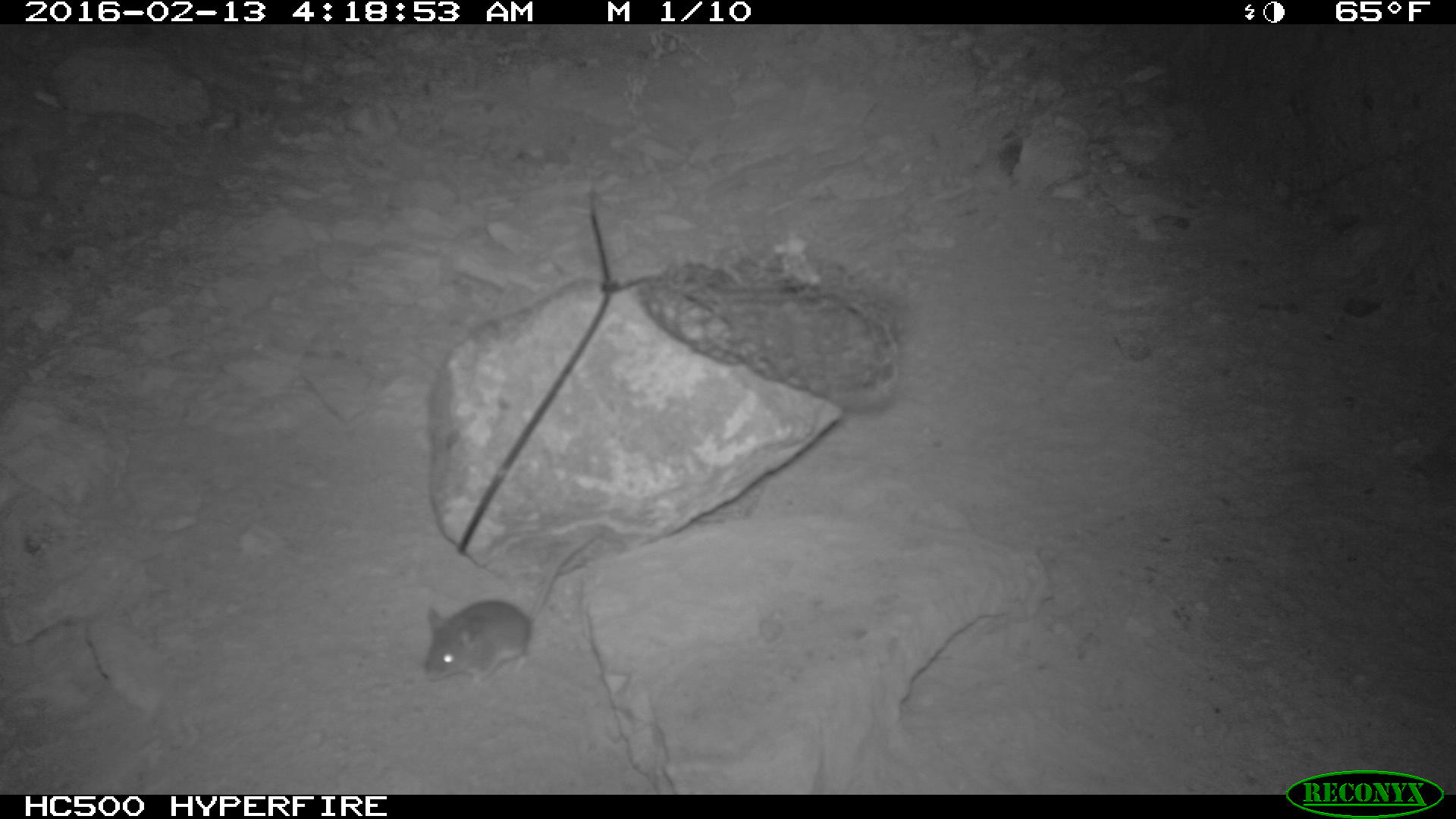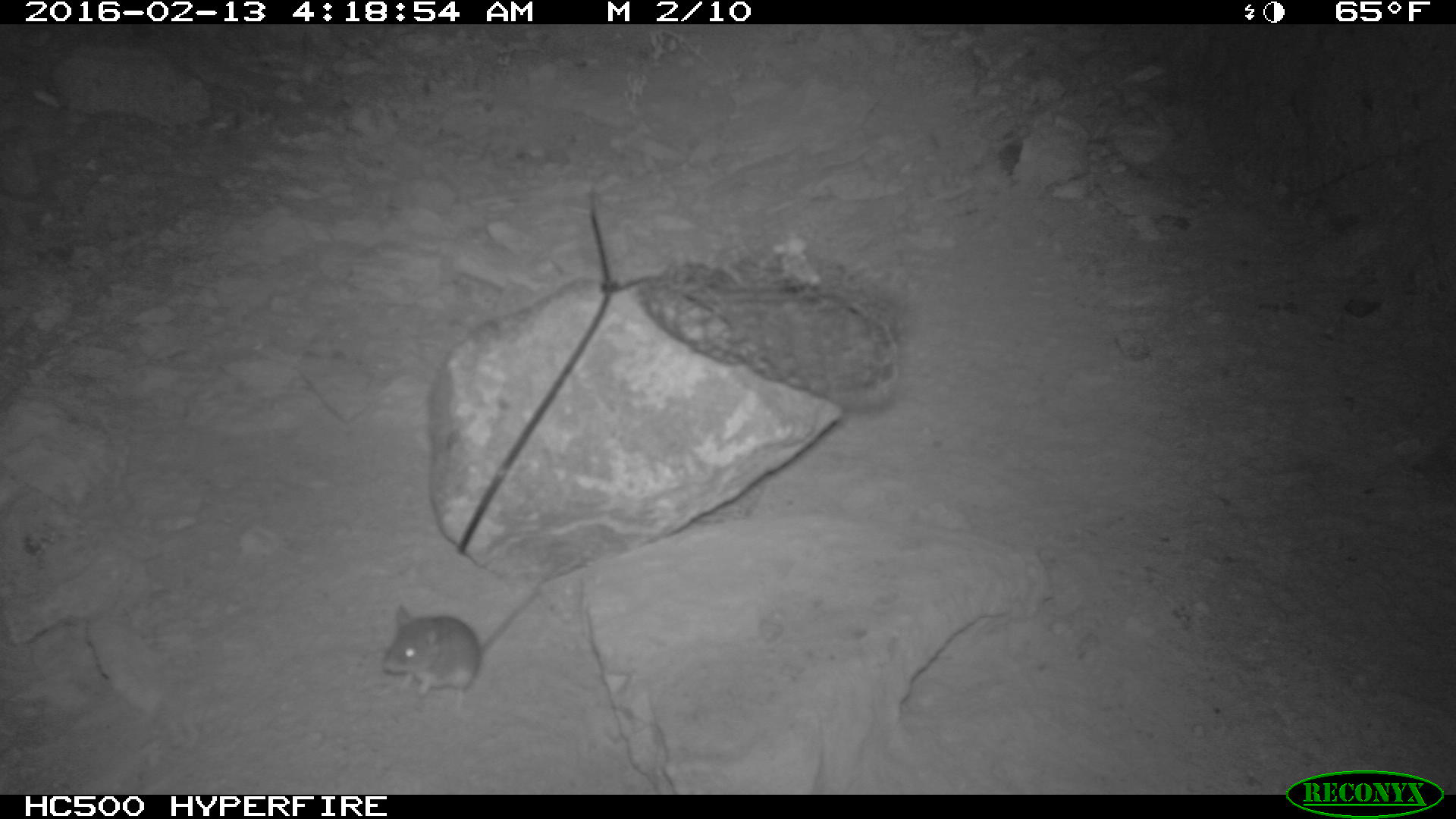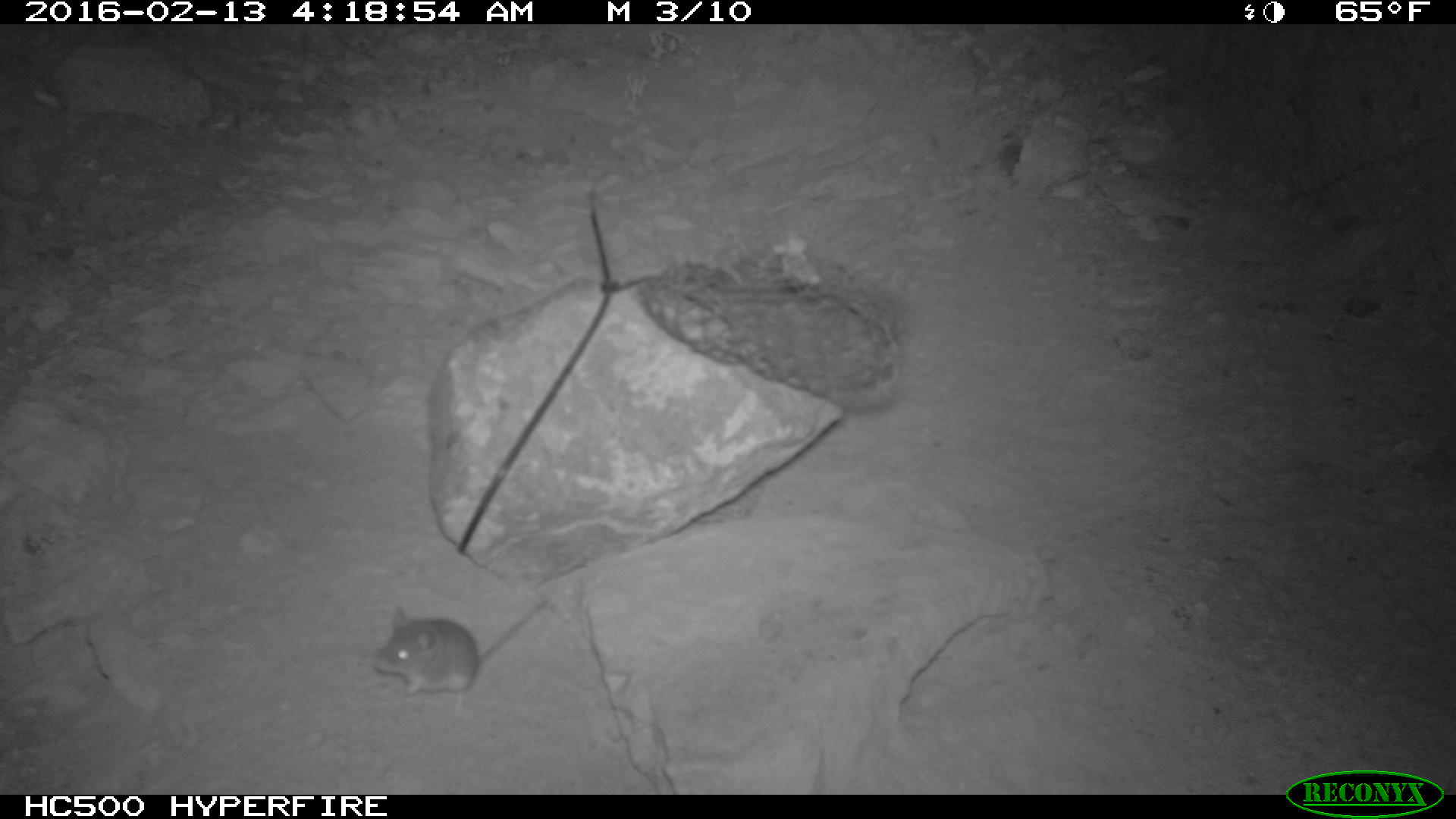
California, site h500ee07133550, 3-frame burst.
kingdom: Animalia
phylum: Chordata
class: Mammalia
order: Rodentia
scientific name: Rodentia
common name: rodent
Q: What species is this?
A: Rodent (Rodentia).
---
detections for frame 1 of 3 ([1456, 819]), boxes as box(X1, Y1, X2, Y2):
rodent: box(421, 531, 598, 693)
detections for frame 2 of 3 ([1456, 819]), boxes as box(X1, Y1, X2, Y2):
rodent: box(381, 582, 544, 712)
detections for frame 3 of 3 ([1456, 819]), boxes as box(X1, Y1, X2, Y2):
rodent: box(372, 594, 549, 711)